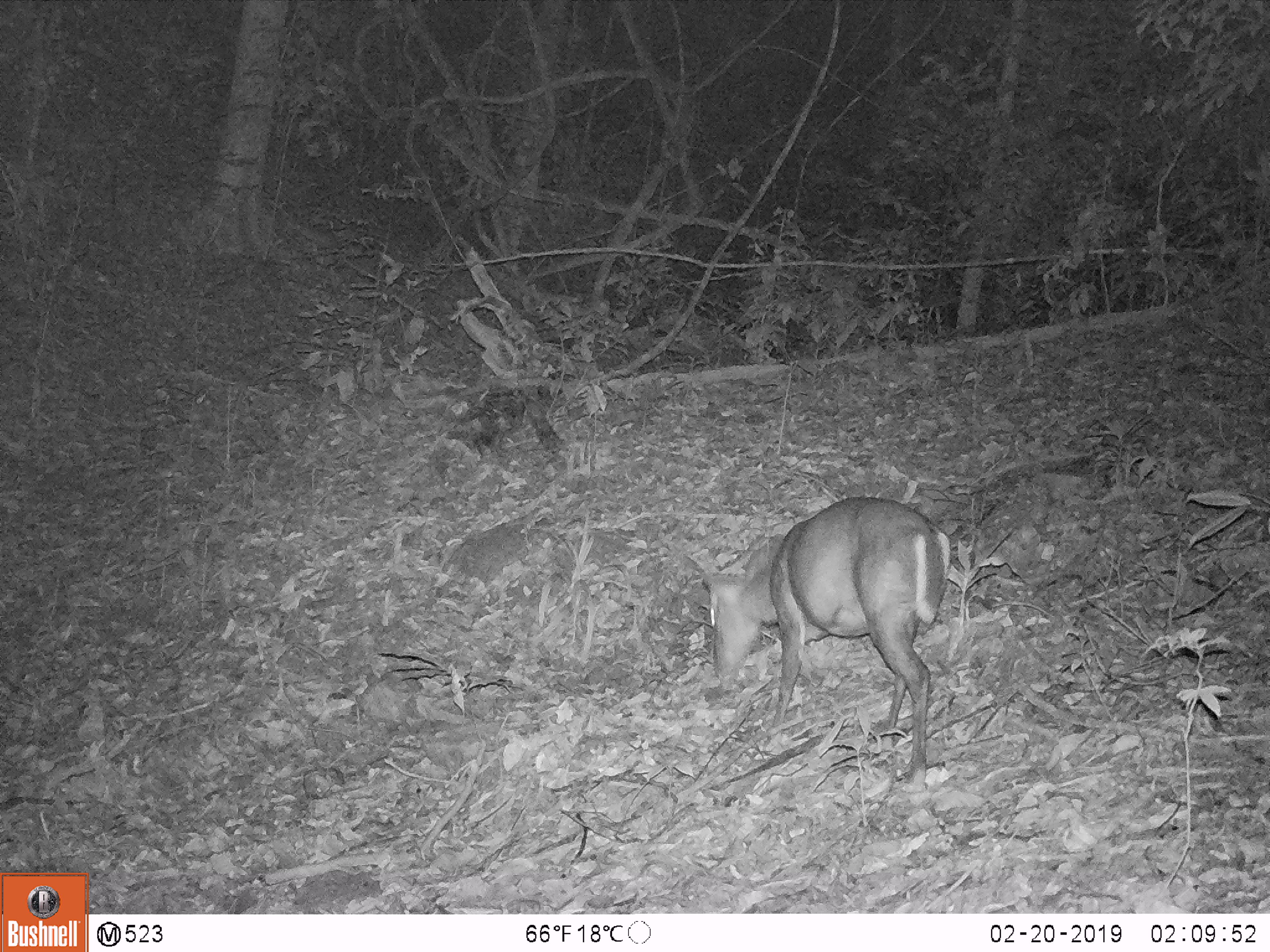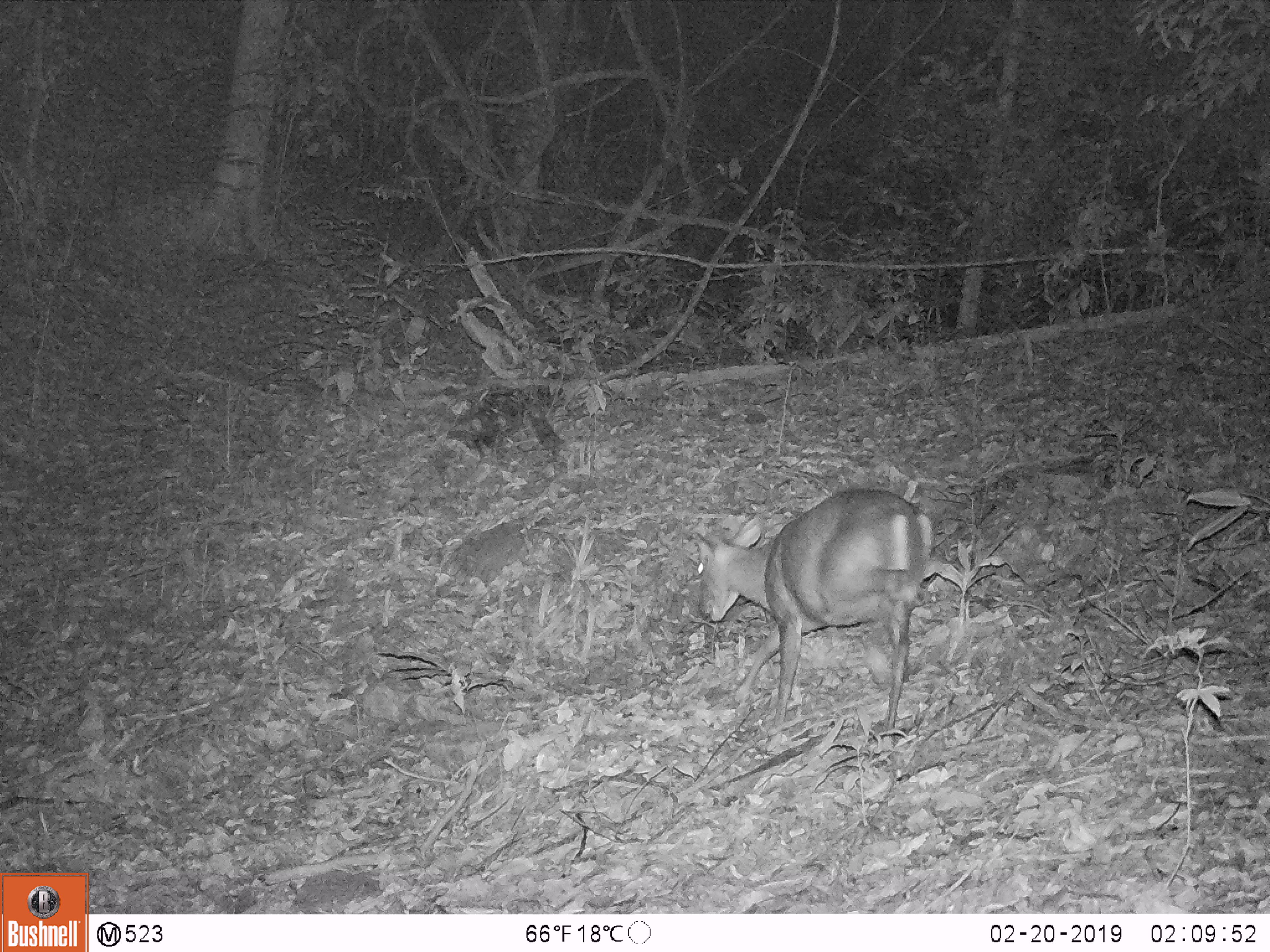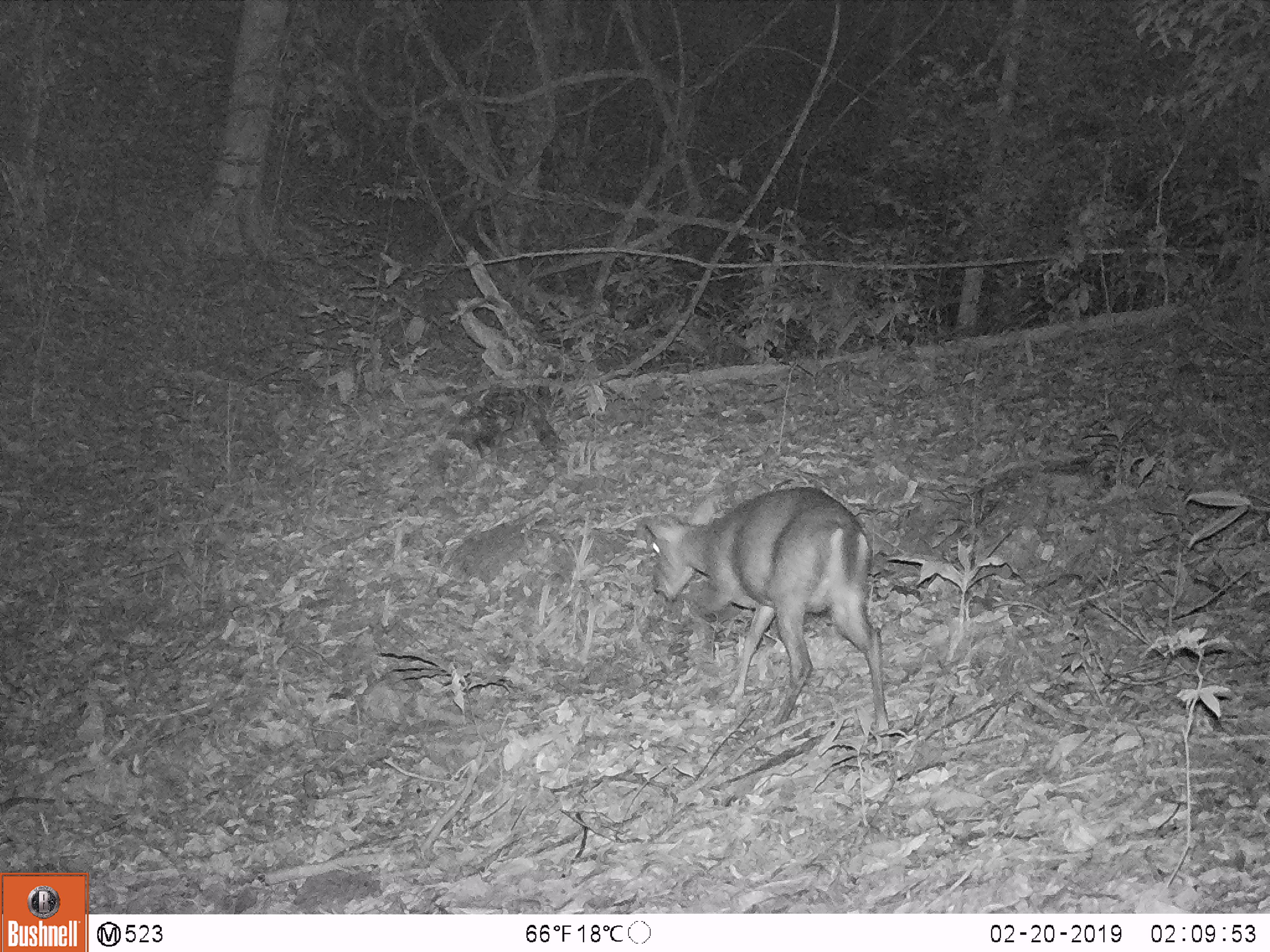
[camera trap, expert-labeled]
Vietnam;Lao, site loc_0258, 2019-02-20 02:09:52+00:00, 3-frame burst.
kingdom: Animalia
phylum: Chordata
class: Mammalia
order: Artiodactyla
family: Cervidae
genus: Muntiacus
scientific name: Muntiacus rooseveltorum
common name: roosevelt's muntjac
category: roosevelts muntjac group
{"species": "roosevelts muntjac group (roosevelt's muntjac) (Muntiacus rooseveltorum)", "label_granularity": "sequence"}